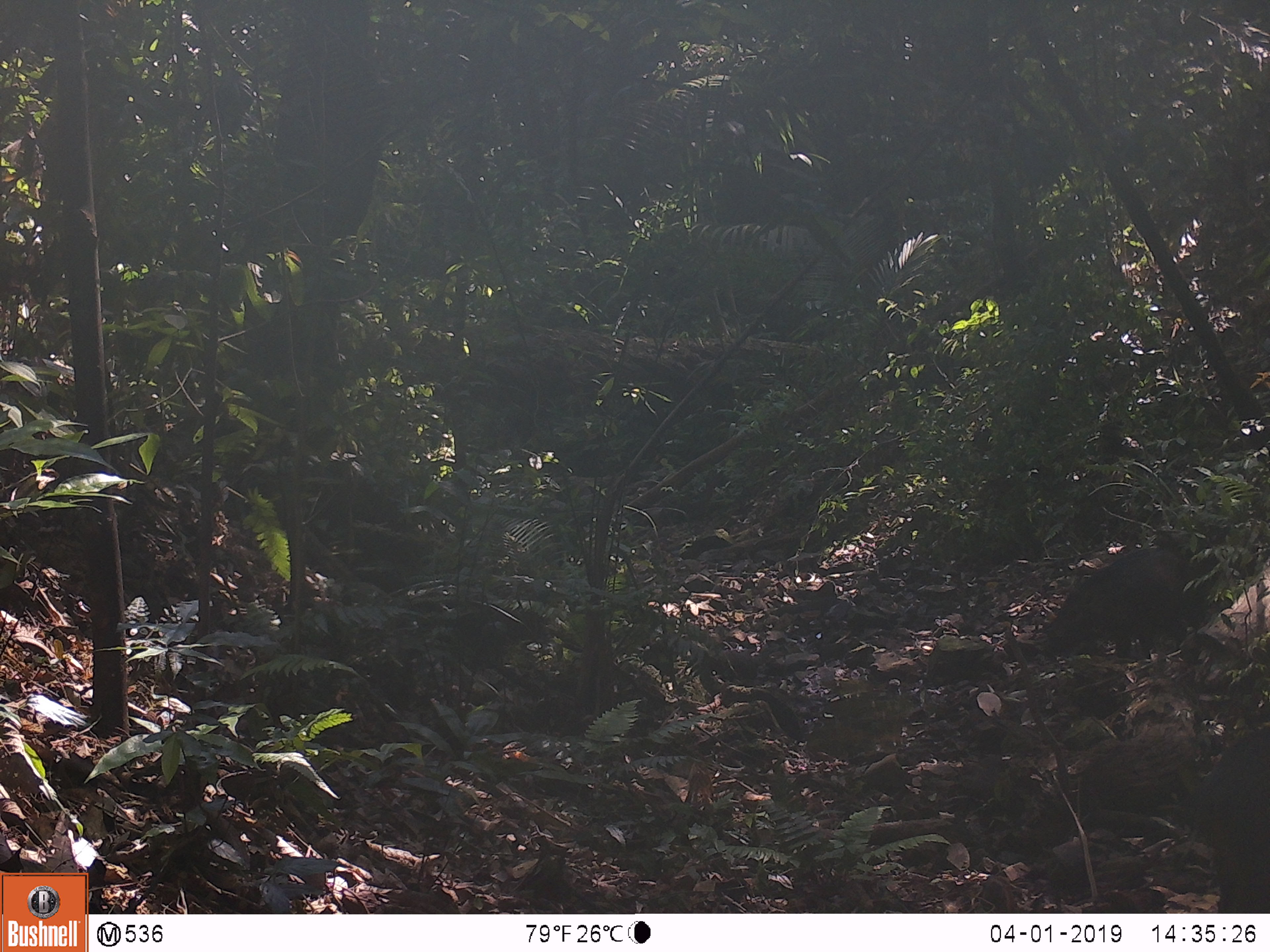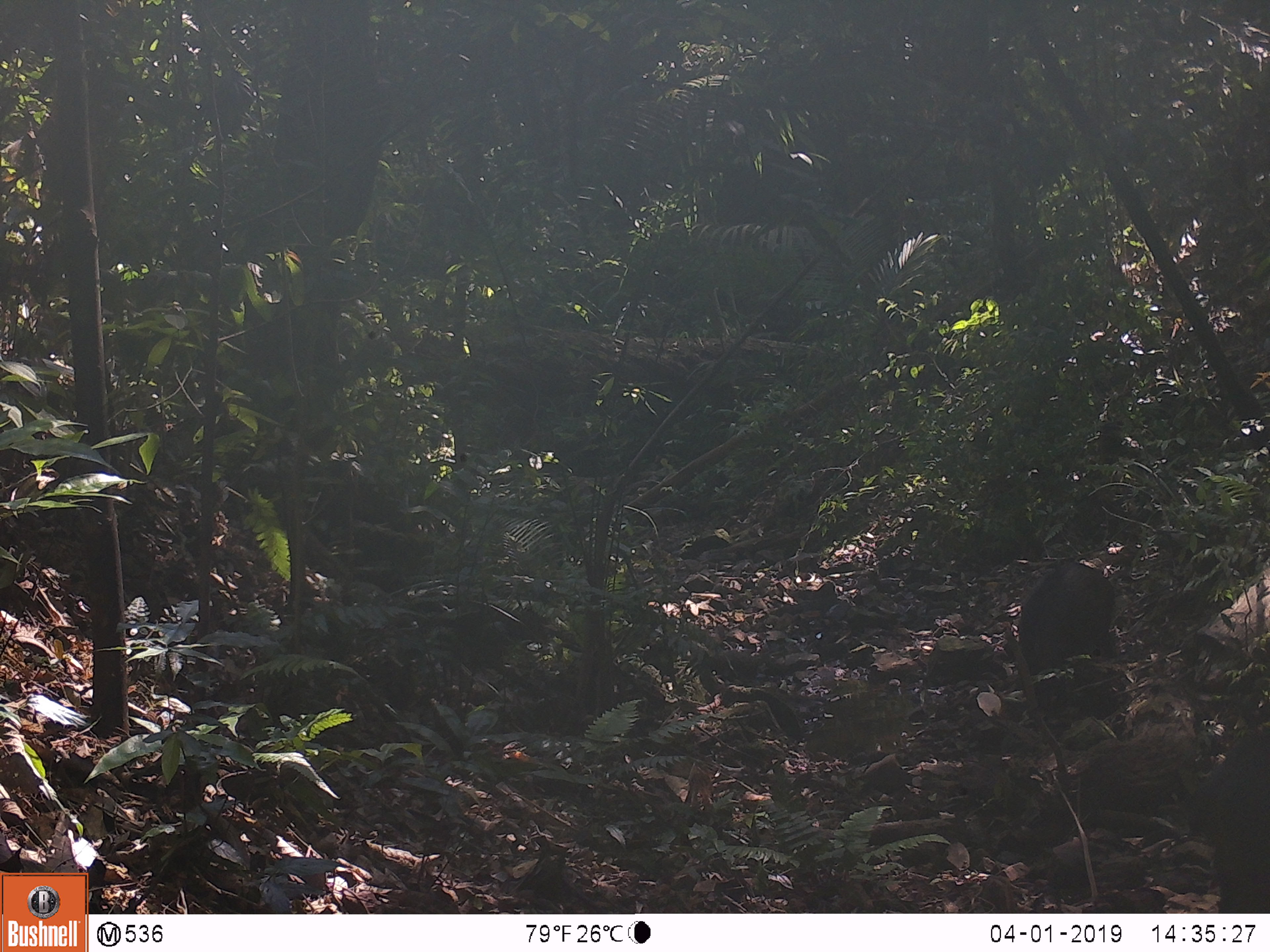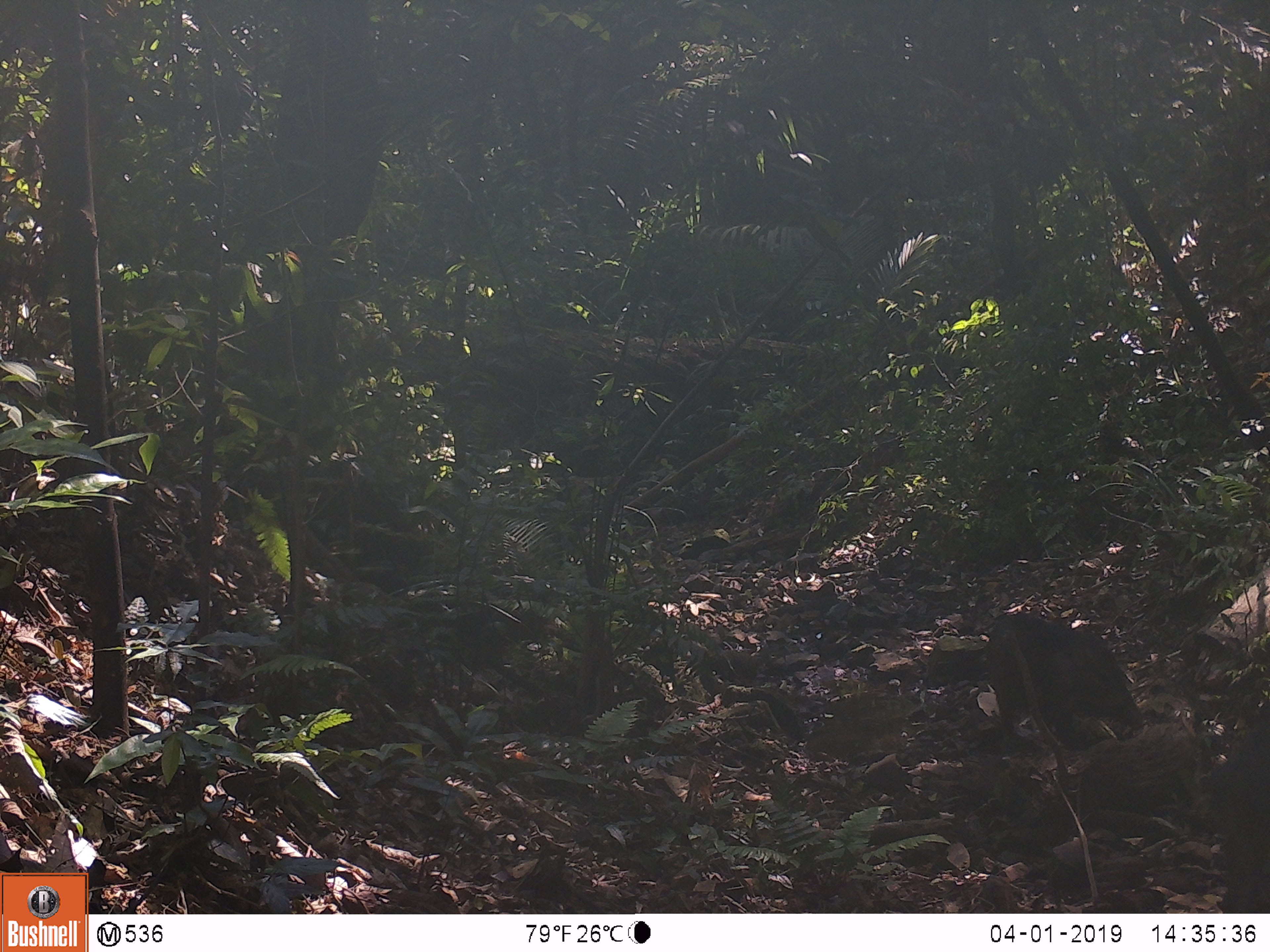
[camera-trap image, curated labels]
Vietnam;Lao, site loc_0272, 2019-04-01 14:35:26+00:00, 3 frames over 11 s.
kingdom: Animalia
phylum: Chordata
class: Mammalia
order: Artiodactyla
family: Suidae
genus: Sus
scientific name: Sus scrofa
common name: eurasian wild pig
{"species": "eurasian wild pig (Sus scrofa)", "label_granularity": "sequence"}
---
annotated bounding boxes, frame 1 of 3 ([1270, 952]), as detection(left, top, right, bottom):
eurasian wild pig: detection(1045, 545, 1210, 665)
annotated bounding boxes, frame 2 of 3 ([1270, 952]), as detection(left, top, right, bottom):
eurasian wild pig: detection(1017, 559, 1117, 676)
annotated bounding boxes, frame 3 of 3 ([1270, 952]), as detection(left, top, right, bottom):
eurasian wild pig: detection(985, 611, 1144, 750)